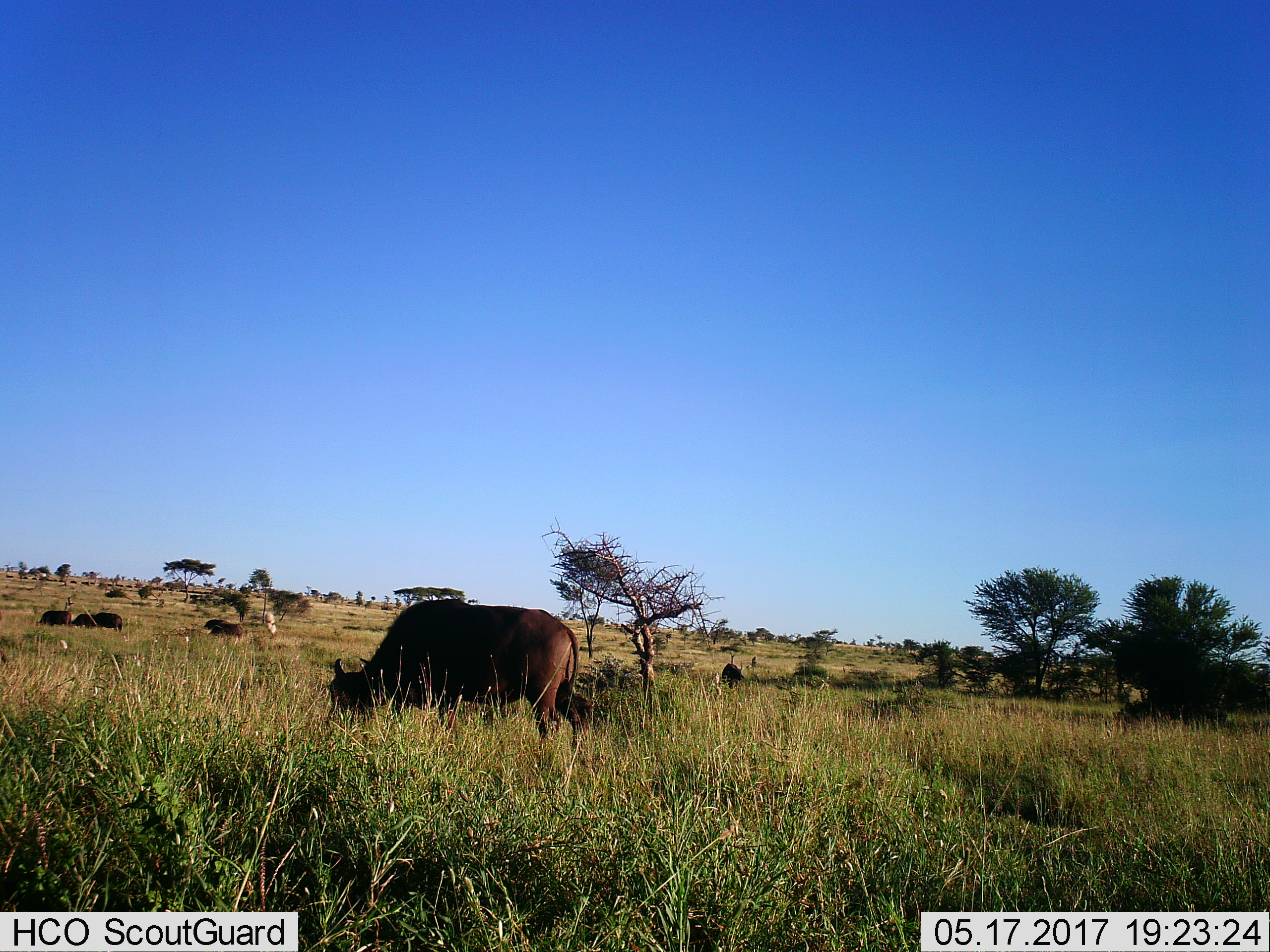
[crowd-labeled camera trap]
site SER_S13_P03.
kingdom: Animalia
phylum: Chordata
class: Mammalia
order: Artiodactyla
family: Bovidae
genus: Syncerus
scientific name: Syncerus caffer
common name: african buffalo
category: buffalo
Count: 7.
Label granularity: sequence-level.